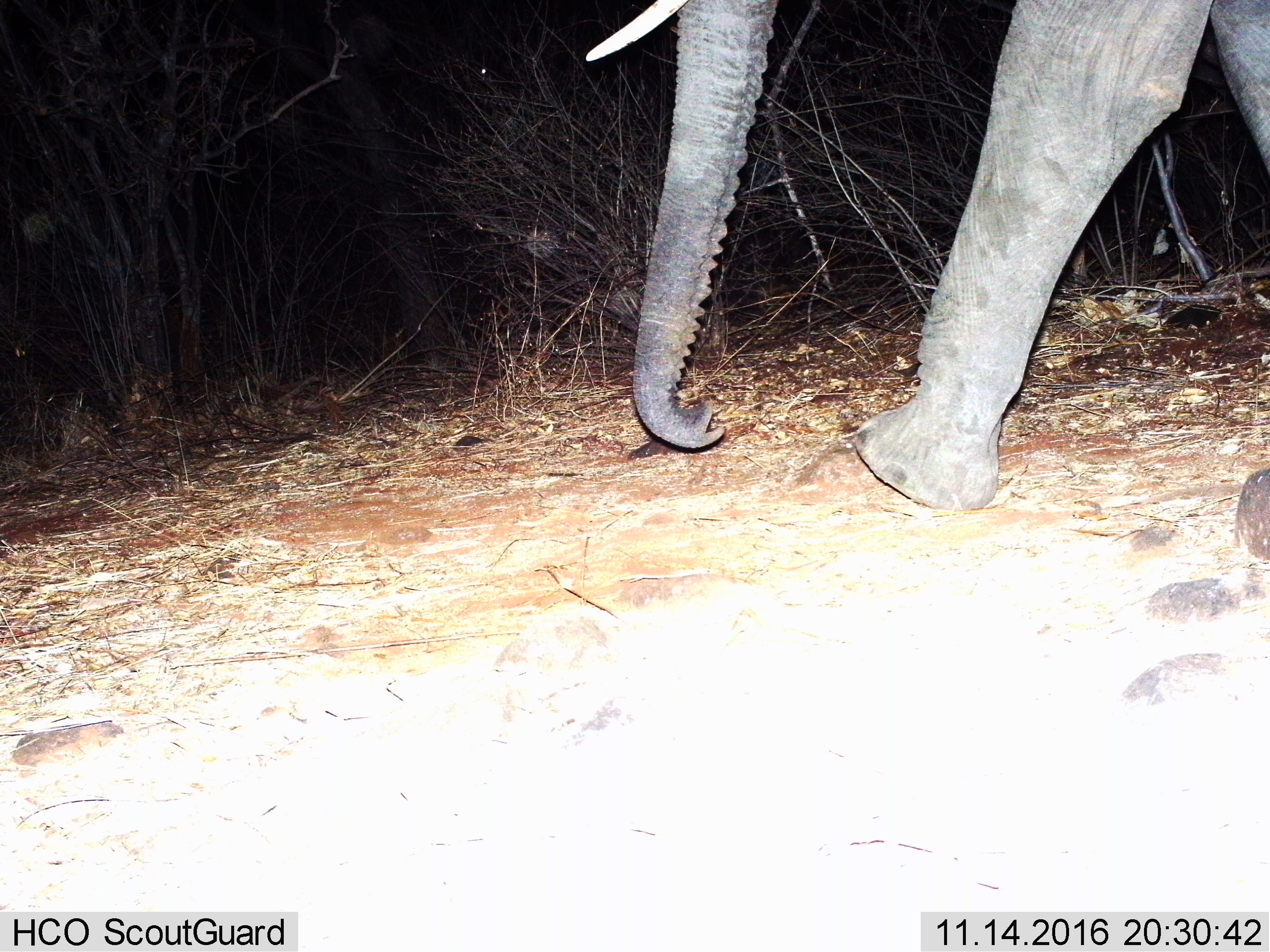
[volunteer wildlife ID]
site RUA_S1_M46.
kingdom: Animalia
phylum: Chordata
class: Mammalia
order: Proboscidea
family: Elephantidae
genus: Loxodonta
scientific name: Loxodonta africana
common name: african bush elephant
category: elephant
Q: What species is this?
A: Elephant (african bush elephant) (Loxodonta africana).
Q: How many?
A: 1.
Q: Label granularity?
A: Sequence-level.